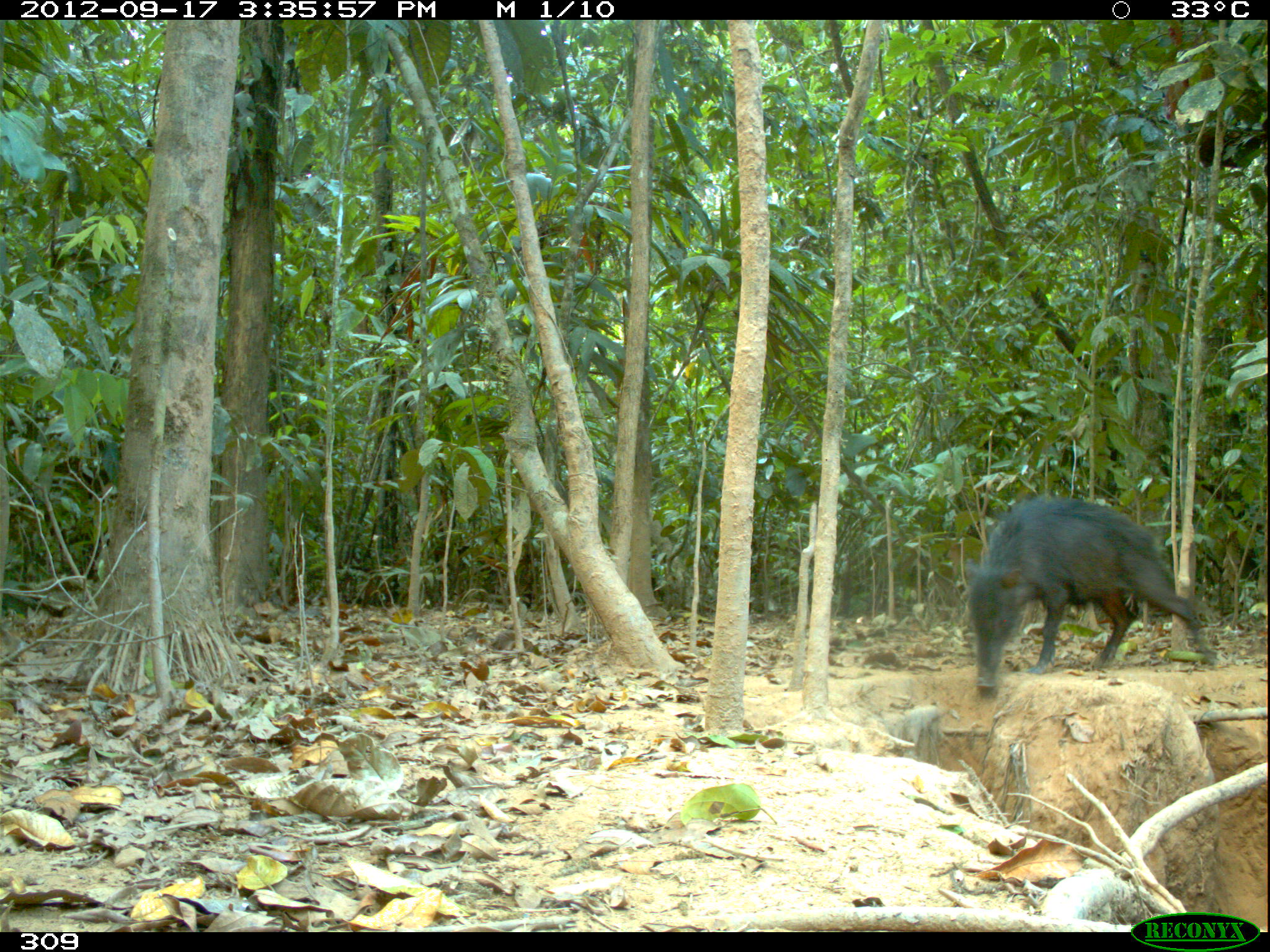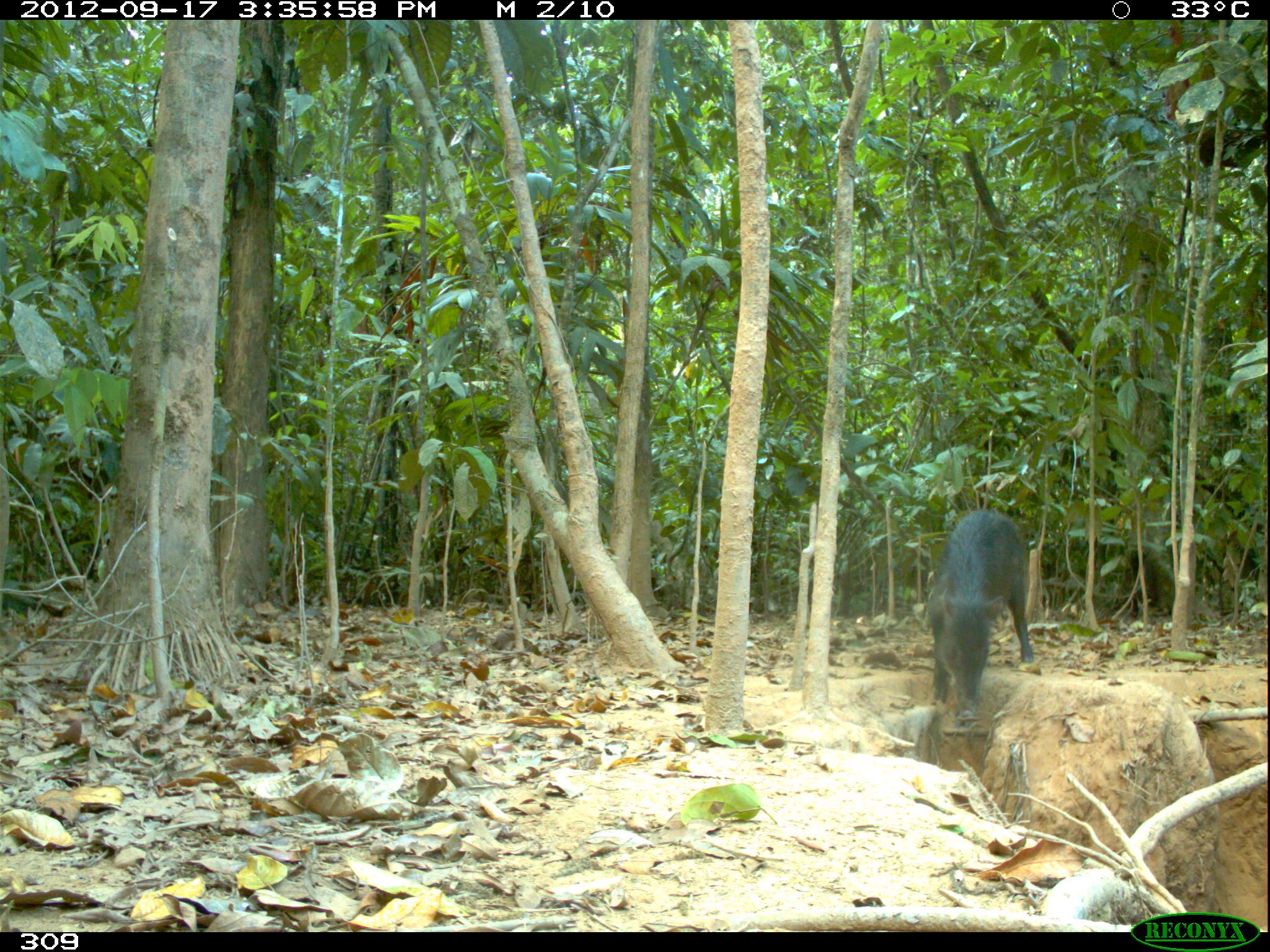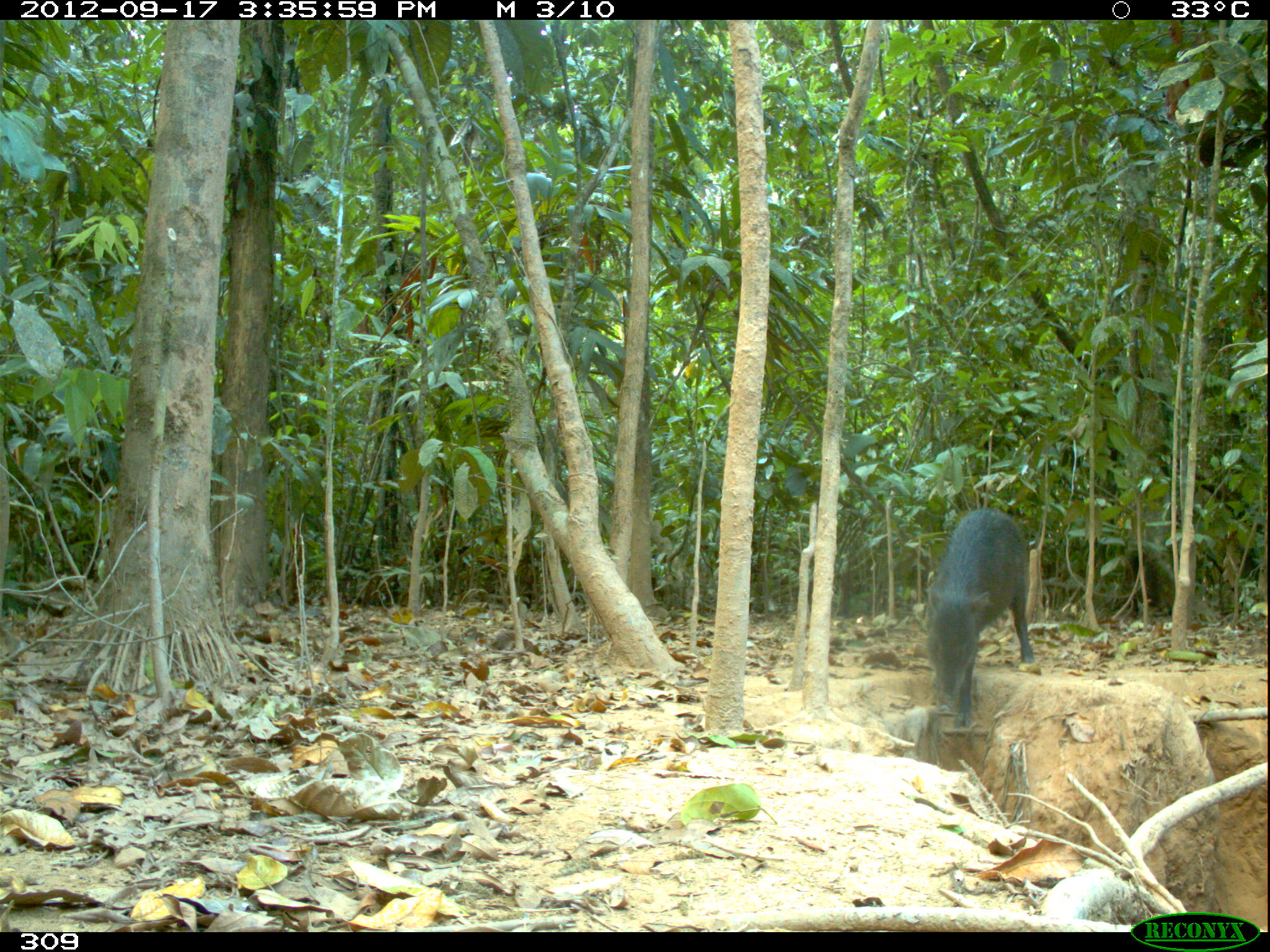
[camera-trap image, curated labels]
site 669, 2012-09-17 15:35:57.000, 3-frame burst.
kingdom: Animalia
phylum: Chordata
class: Mammalia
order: Artiodactyla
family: Tayassuidae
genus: Tayassu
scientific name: Tayassu pecari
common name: white-lipped peccary